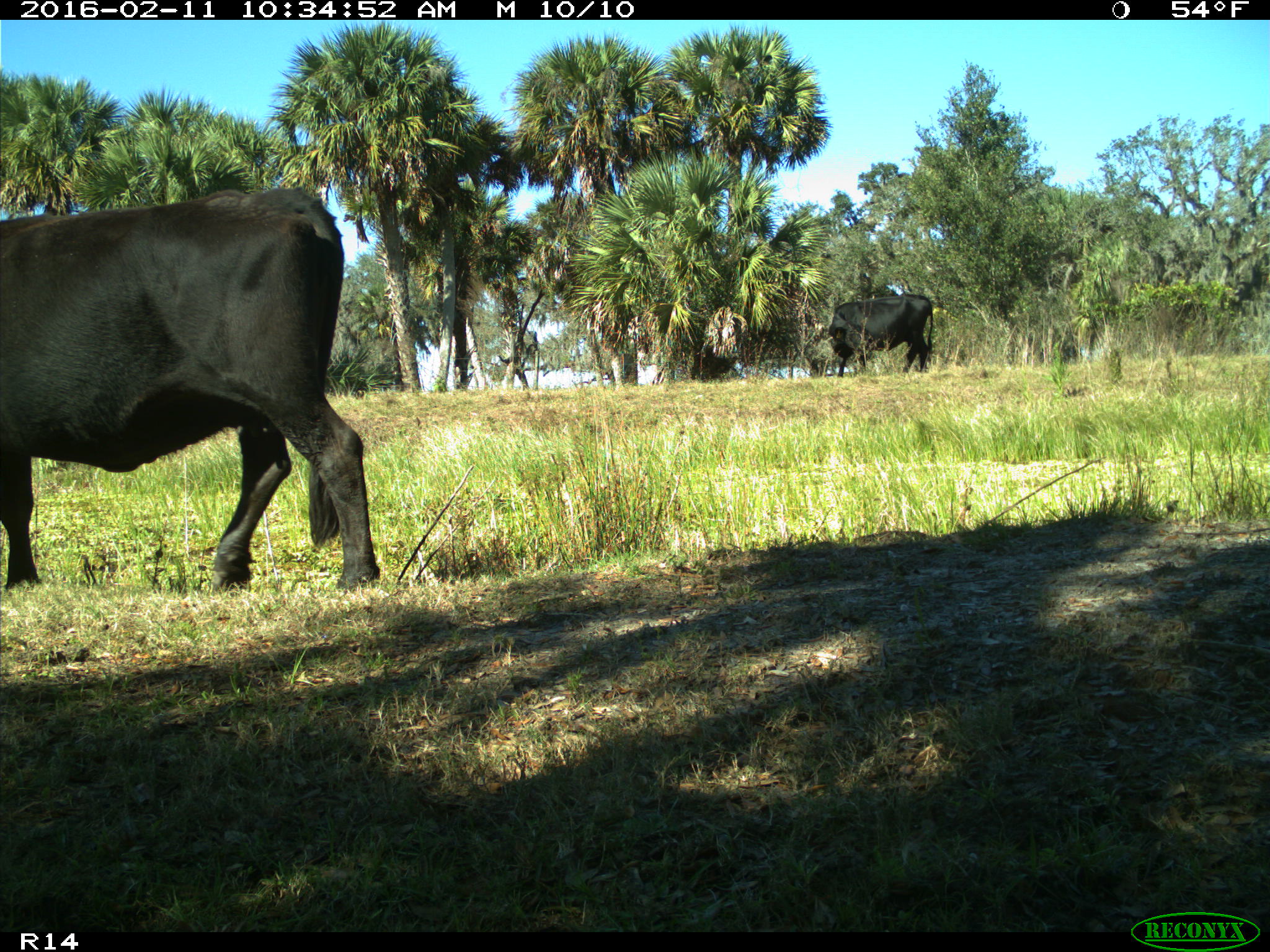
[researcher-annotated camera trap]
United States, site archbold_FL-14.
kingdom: Animalia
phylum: Chordata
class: Mammalia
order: Artiodactyla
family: Bovidae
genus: Bos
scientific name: Bos taurus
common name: domestic cow